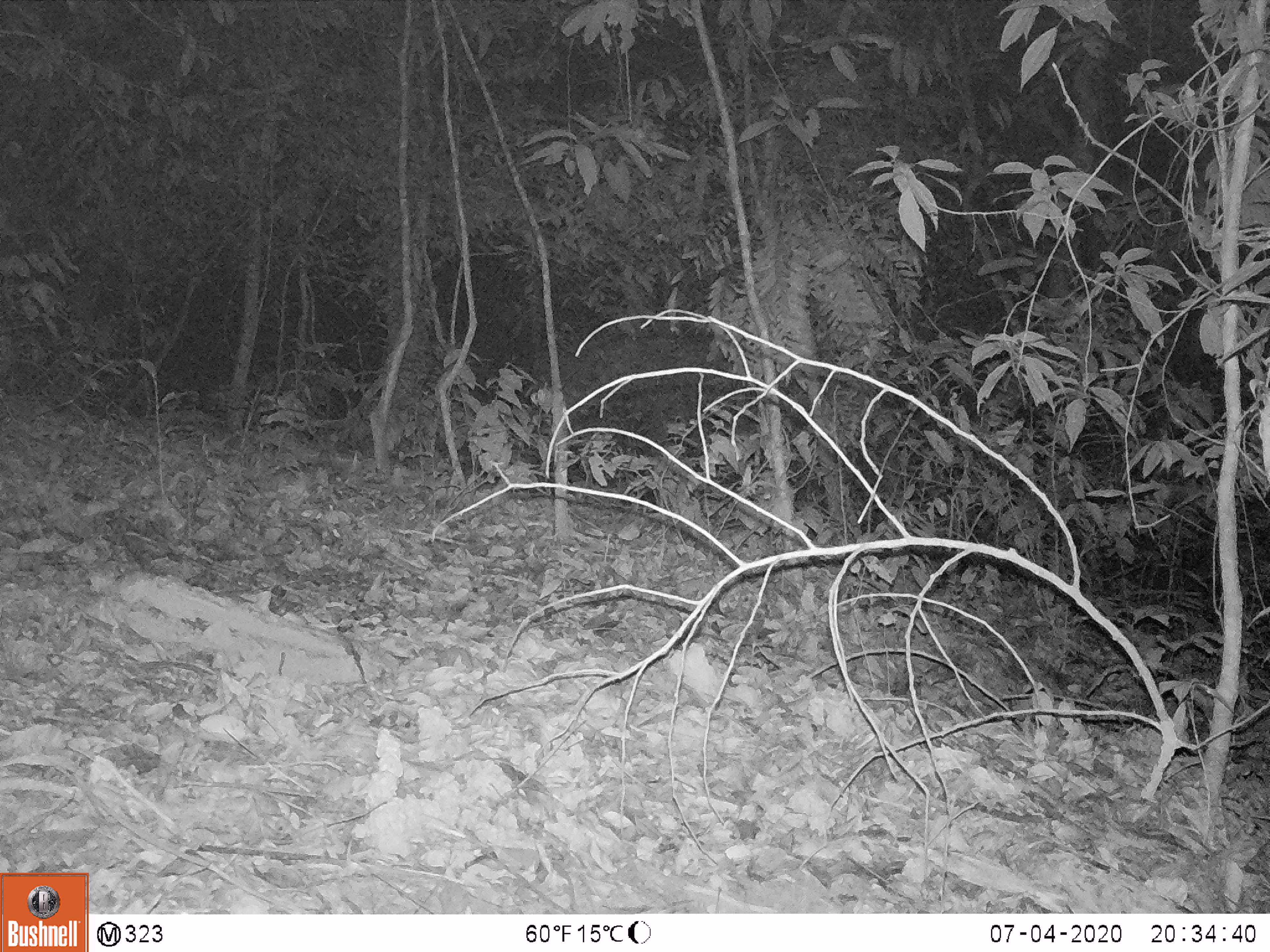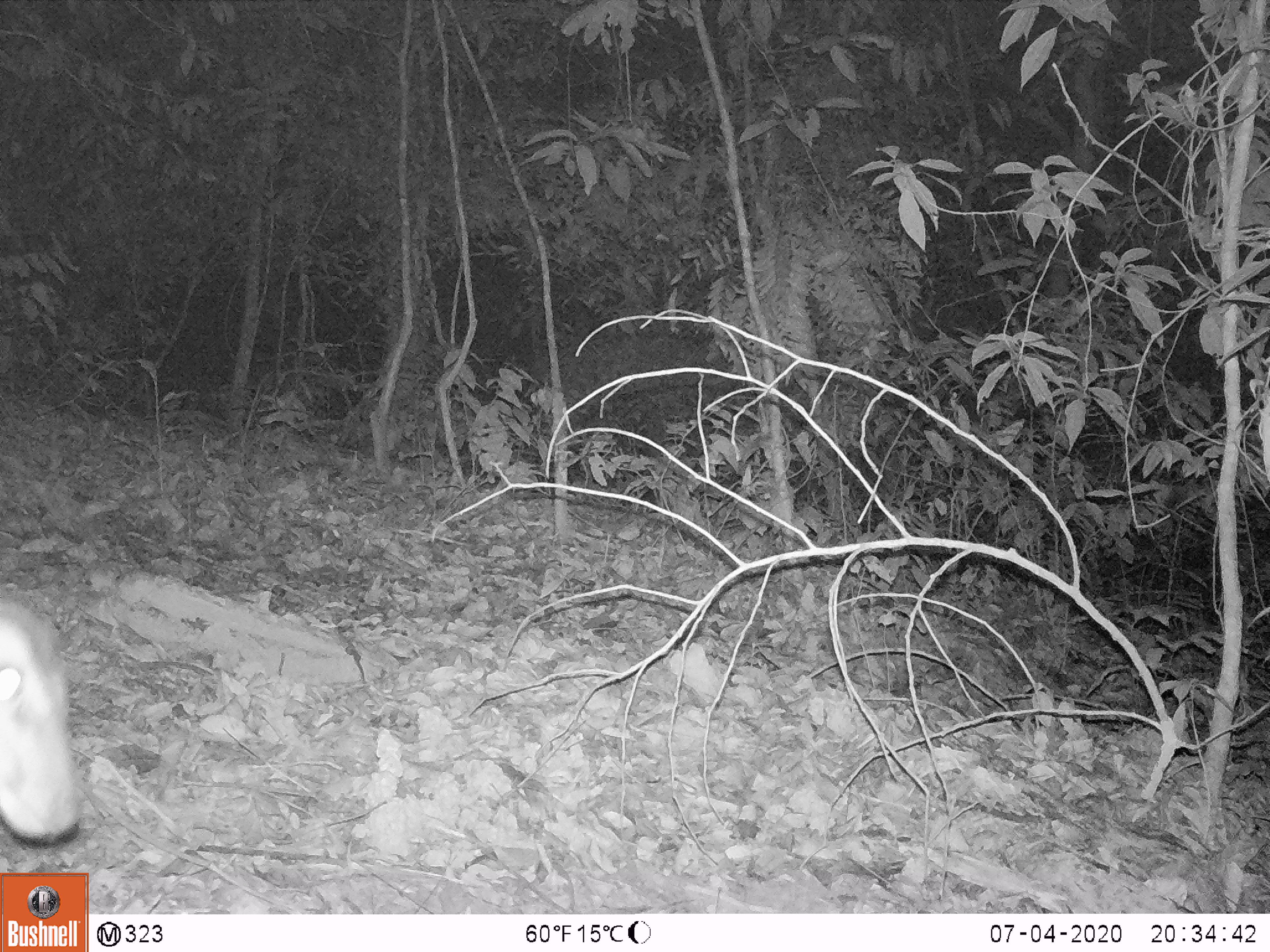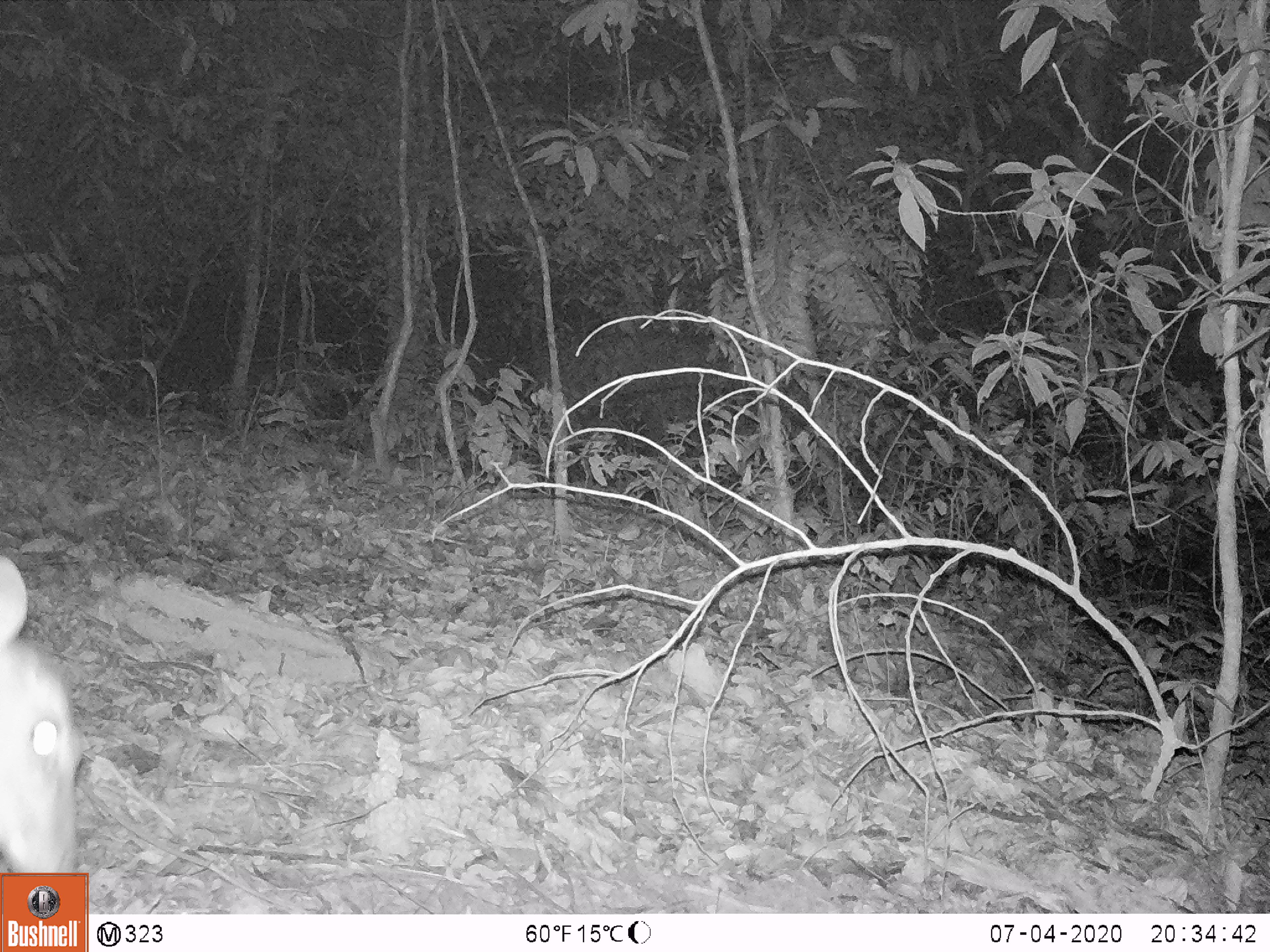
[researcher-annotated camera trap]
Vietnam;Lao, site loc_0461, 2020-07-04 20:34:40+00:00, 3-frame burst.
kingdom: Animalia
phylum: Chordata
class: Mammalia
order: Artiodactyla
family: Cervidae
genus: Muntiacus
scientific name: Muntiacus rooseveltorum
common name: roosevelt's muntjac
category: roosevelts muntjac group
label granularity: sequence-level